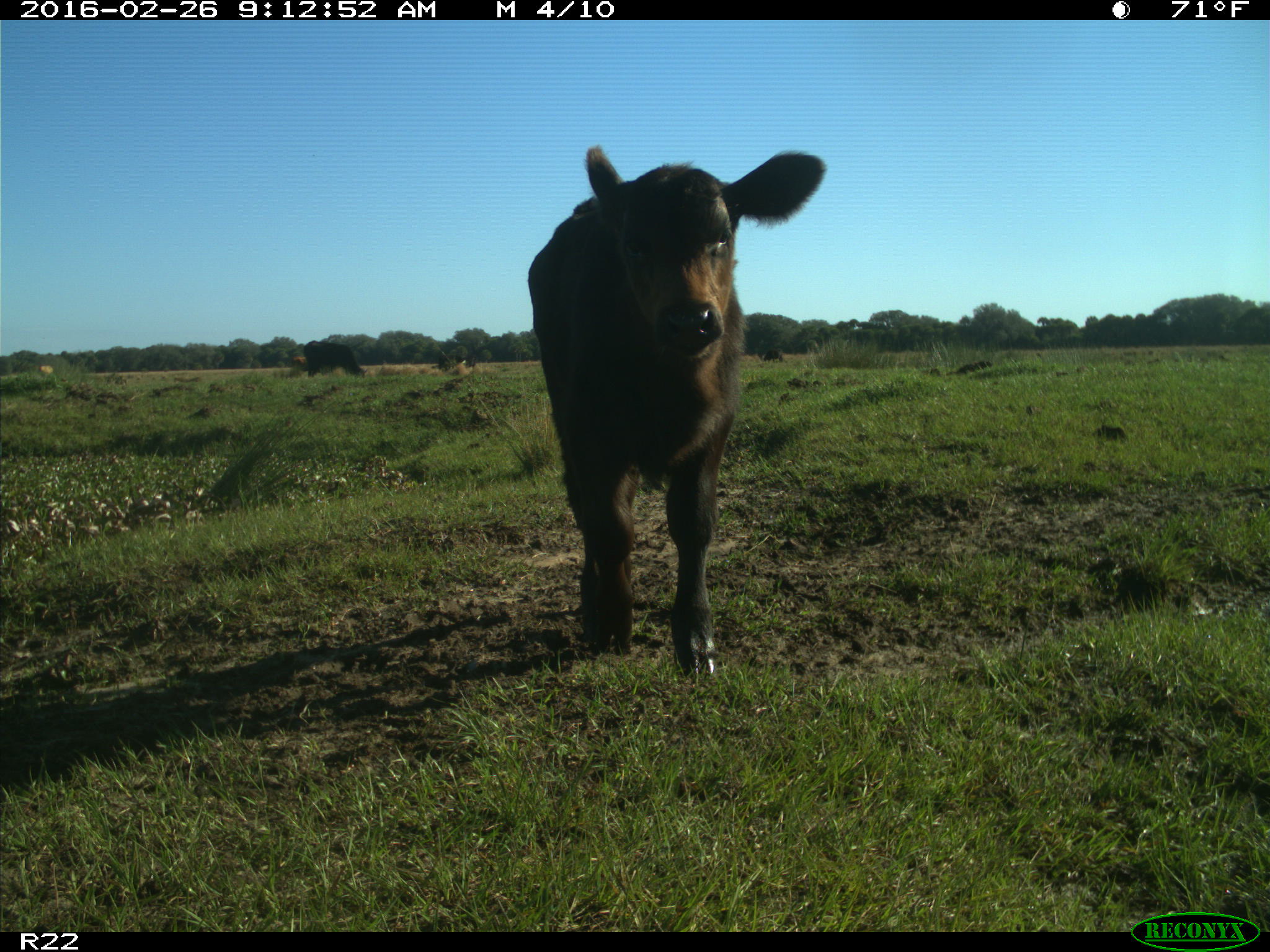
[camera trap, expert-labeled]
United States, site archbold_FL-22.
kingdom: Animalia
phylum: Chordata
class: Mammalia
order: Artiodactyla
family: Bovidae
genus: Bos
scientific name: Bos taurus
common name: domestic cow